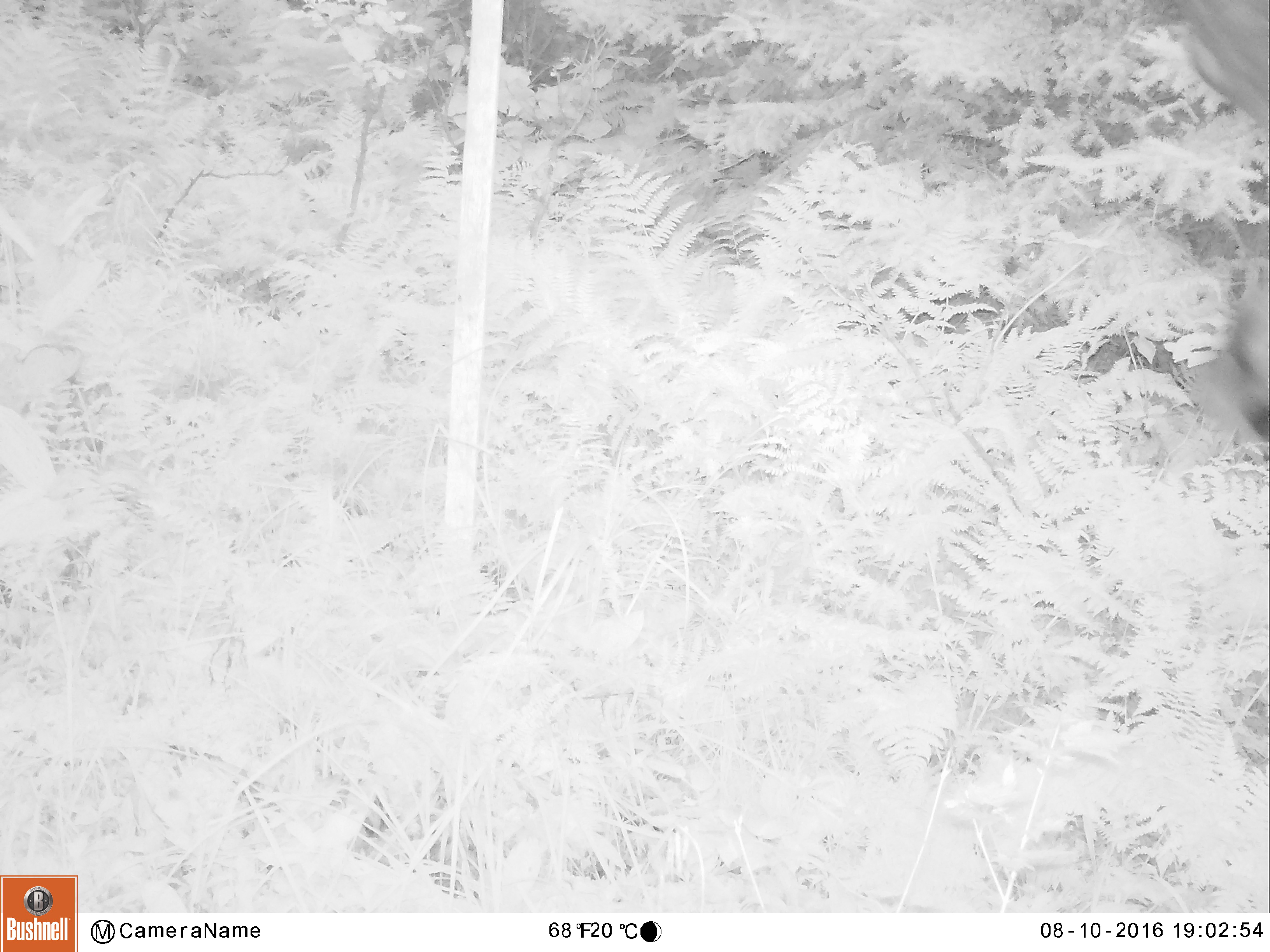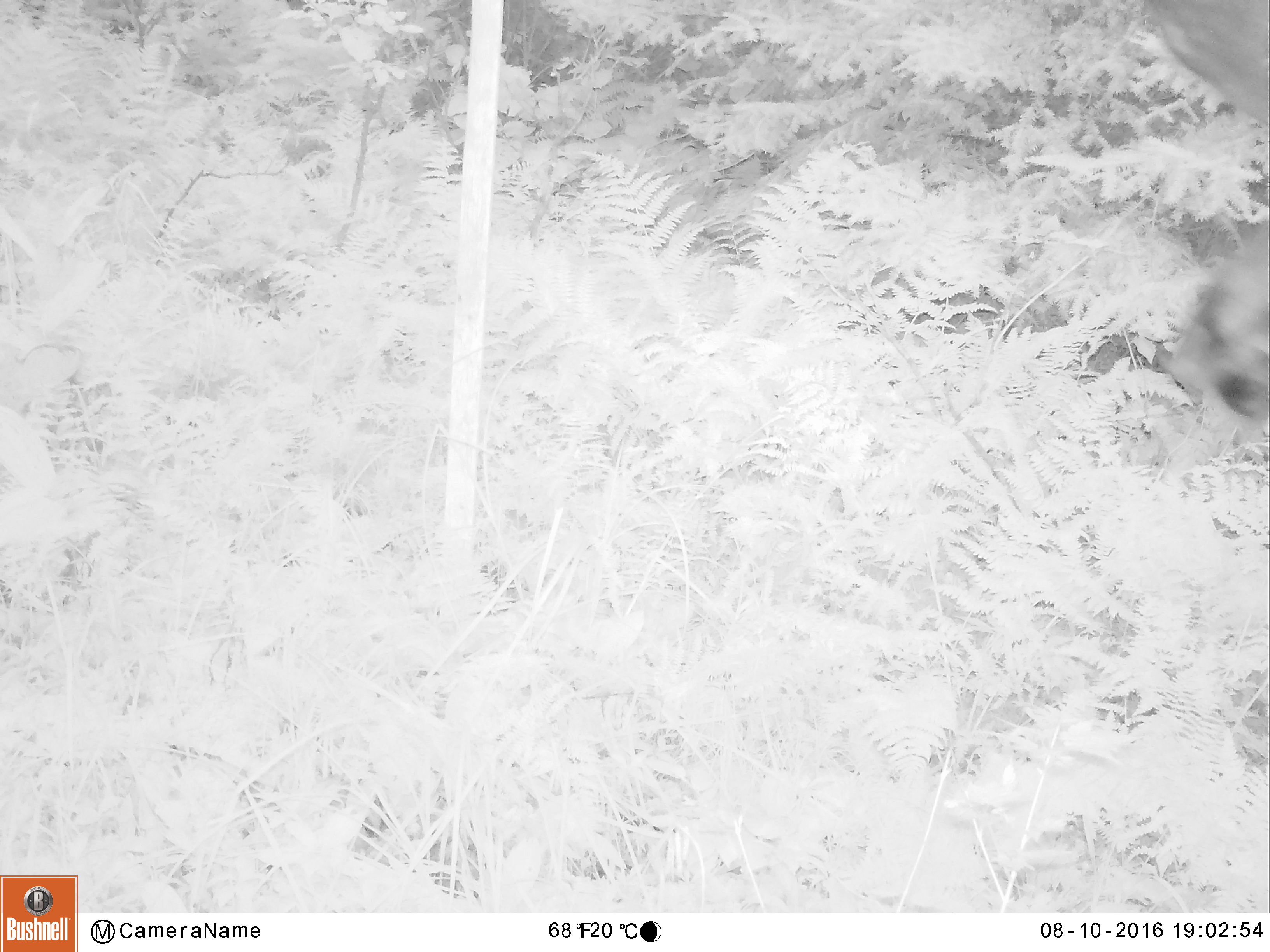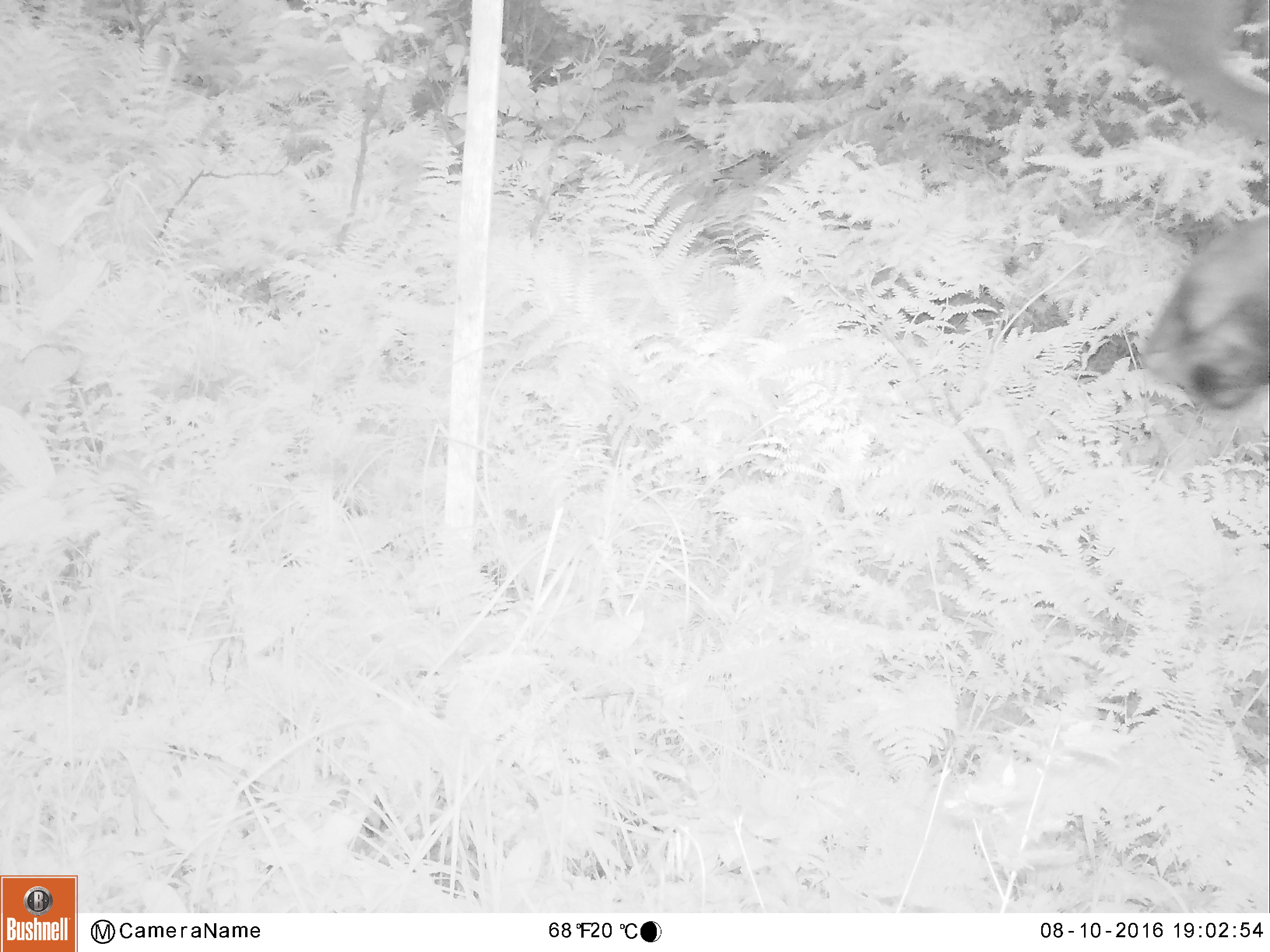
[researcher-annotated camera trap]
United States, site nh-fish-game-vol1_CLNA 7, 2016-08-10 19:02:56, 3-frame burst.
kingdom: Animalia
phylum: Chordata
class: Mammalia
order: Artiodactyla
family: Cervidae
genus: Alces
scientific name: Alces alces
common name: moose